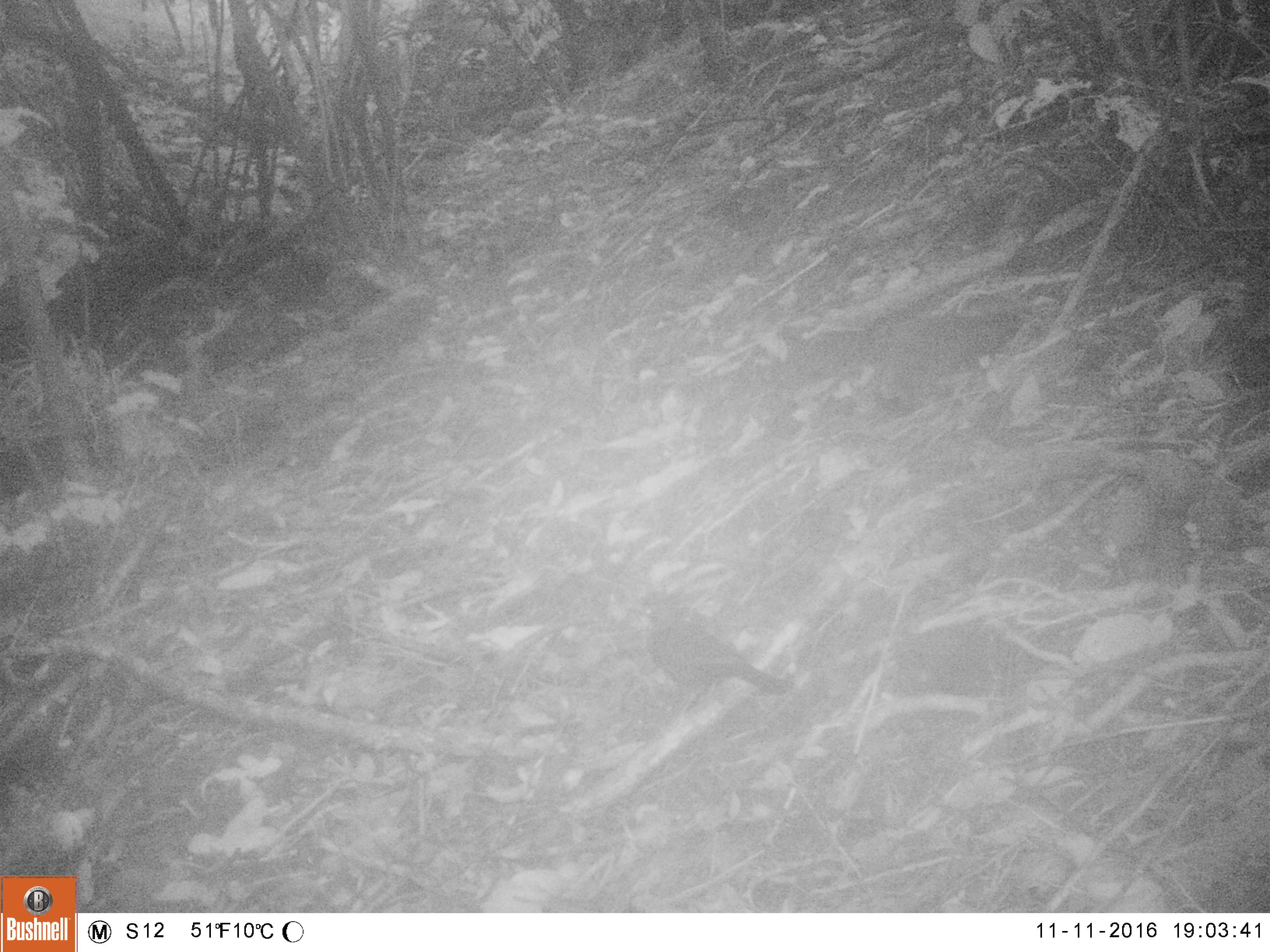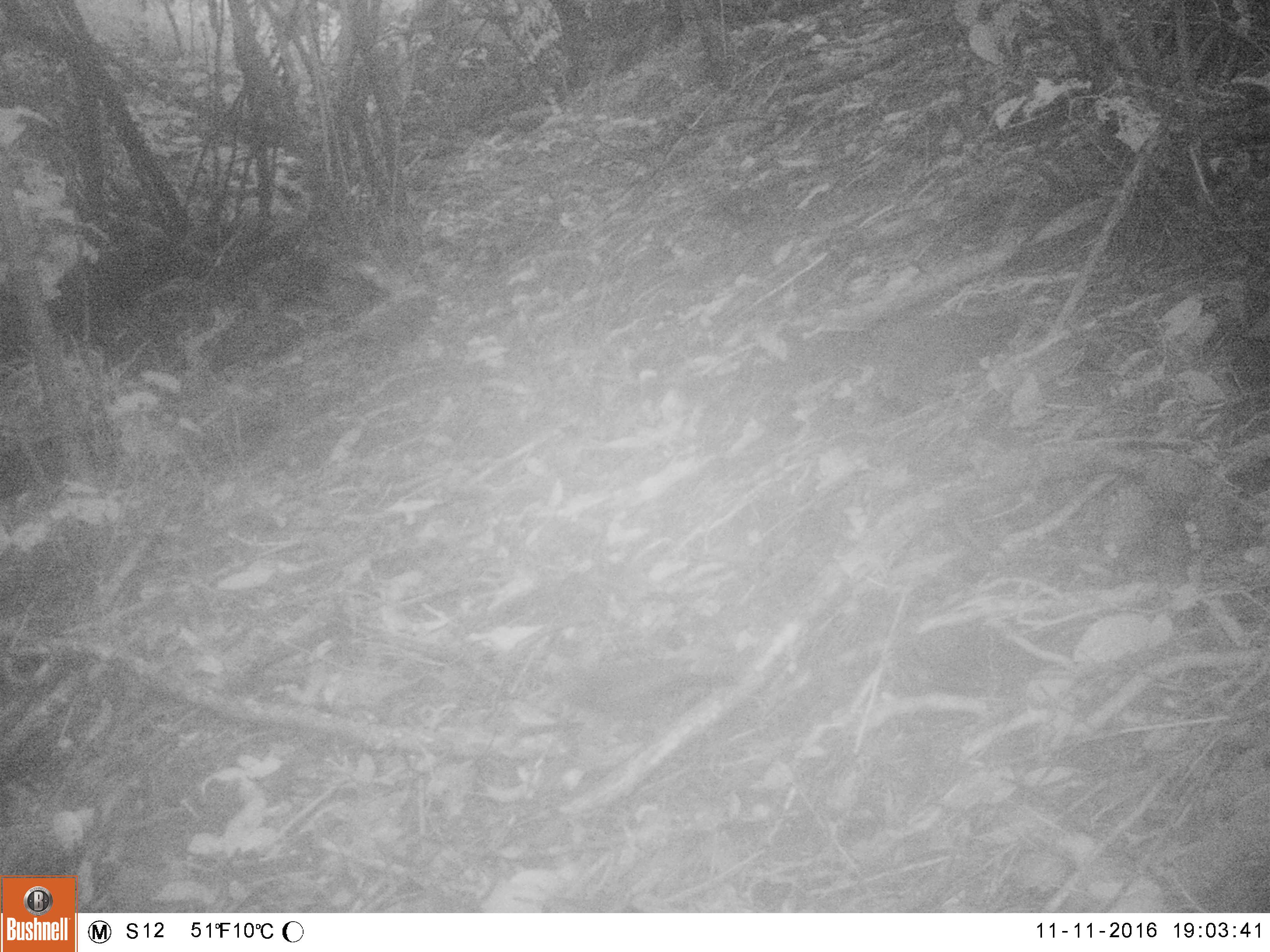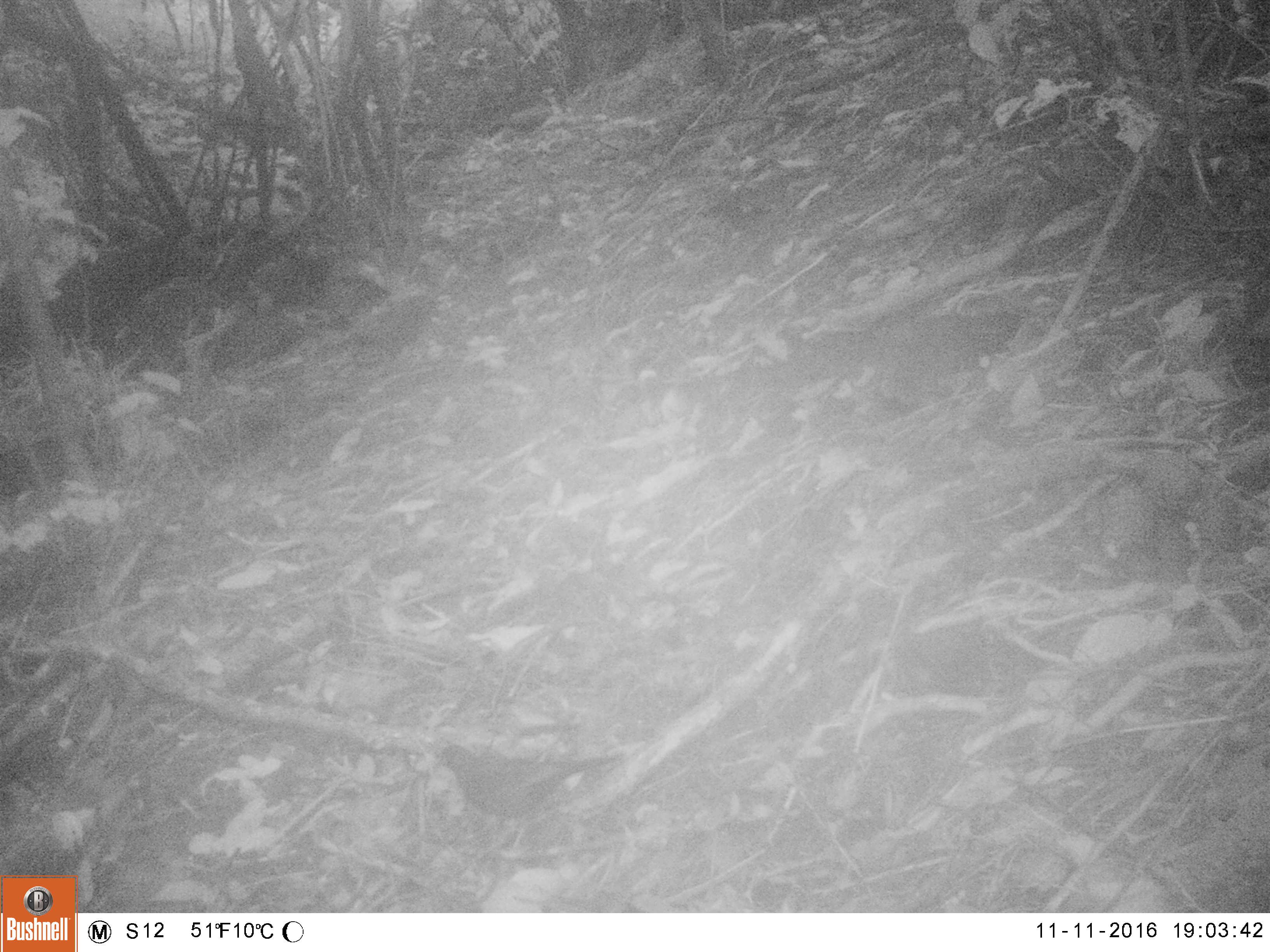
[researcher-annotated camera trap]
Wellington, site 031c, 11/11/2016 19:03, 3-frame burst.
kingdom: Animalia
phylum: Chordata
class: Aves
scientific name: Aves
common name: bird